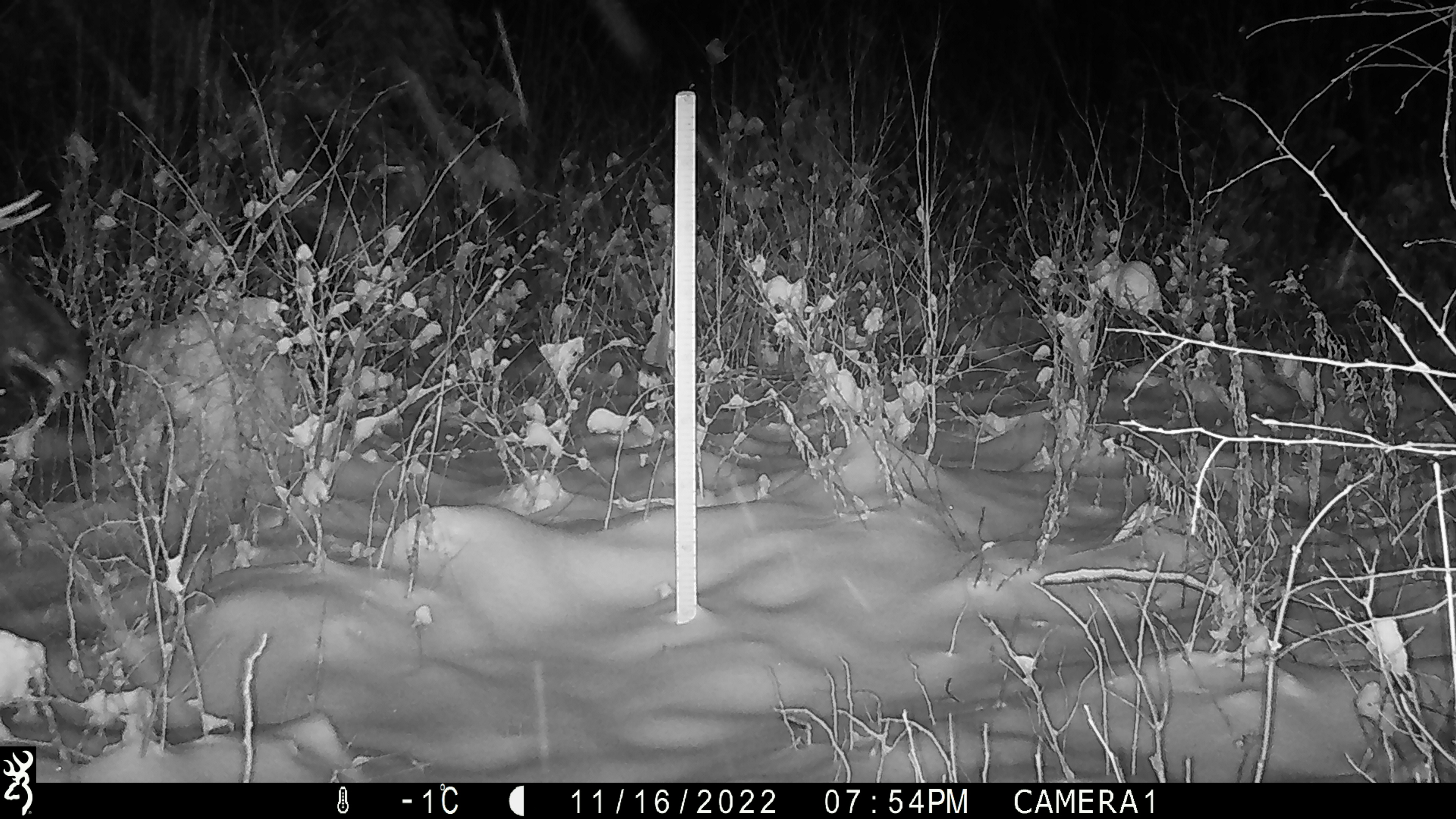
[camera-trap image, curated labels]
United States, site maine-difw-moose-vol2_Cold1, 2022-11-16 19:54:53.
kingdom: Animalia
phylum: Chordata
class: Mammalia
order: Artiodactyla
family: Cervidae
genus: Alces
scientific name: Alces alces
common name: moose